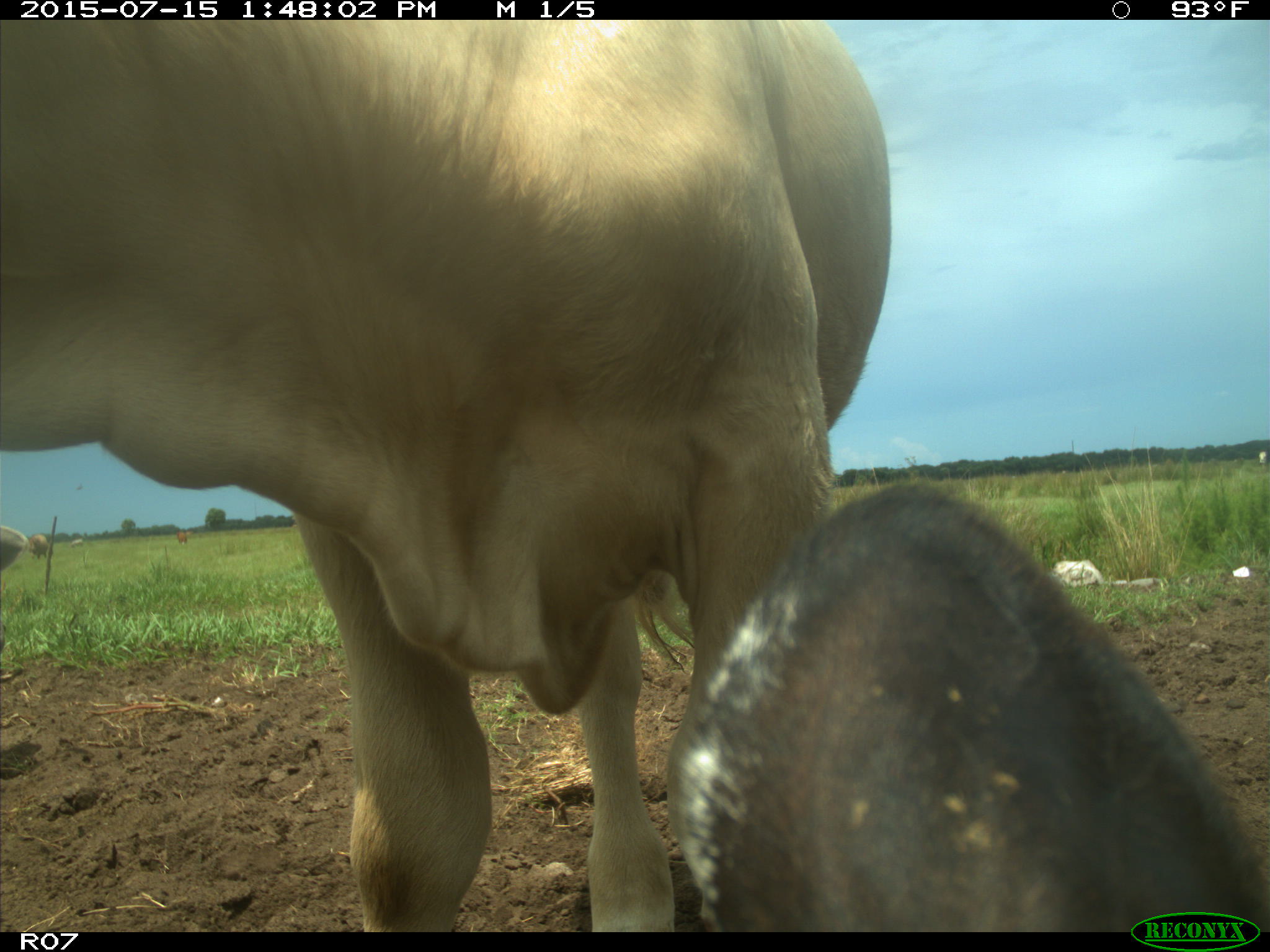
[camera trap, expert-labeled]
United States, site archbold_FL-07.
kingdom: Animalia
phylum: Chordata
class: Mammalia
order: Artiodactyla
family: Bovidae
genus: Bos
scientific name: Bos taurus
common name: domestic cow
Bos taurus (domestic cow).